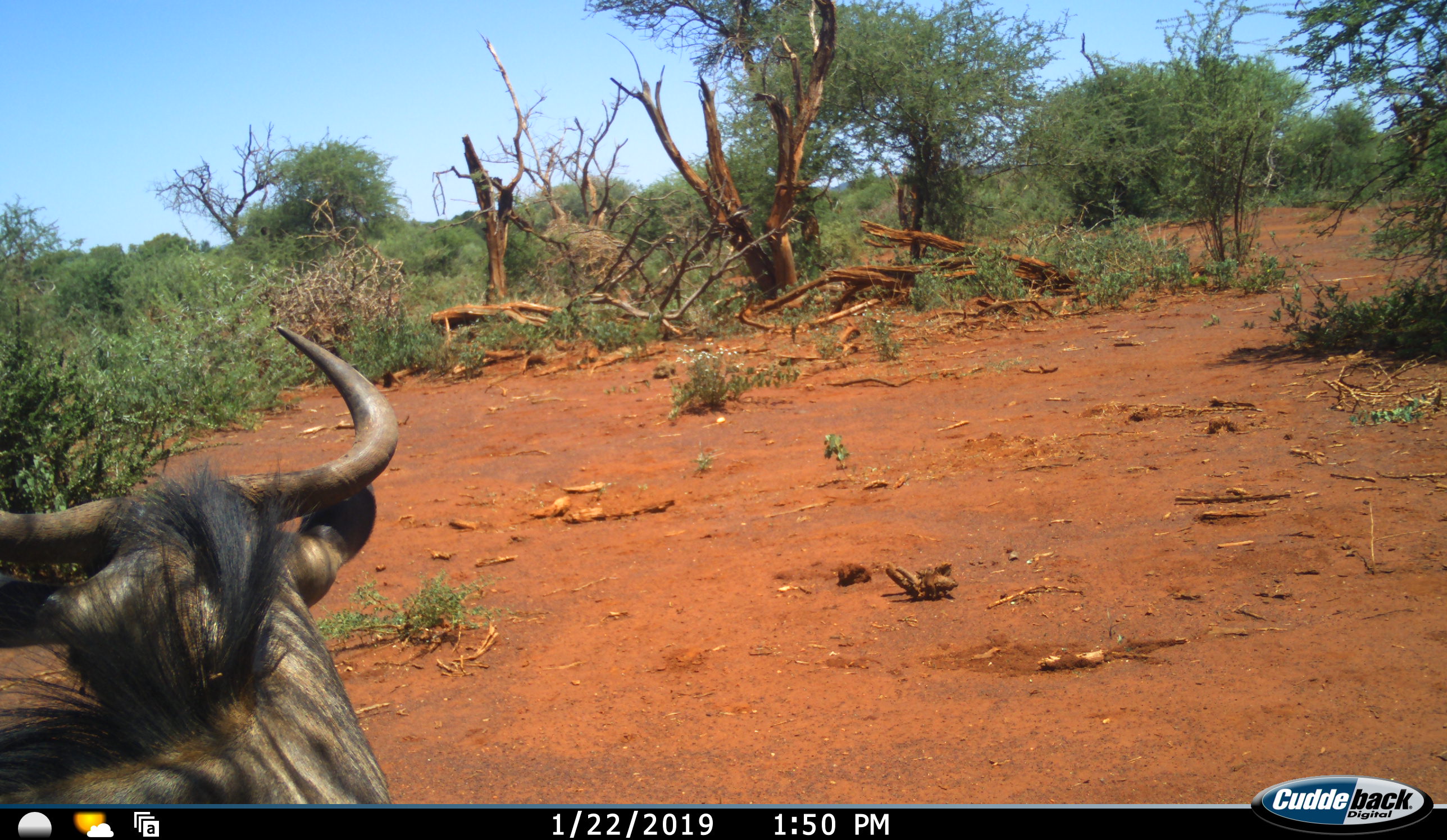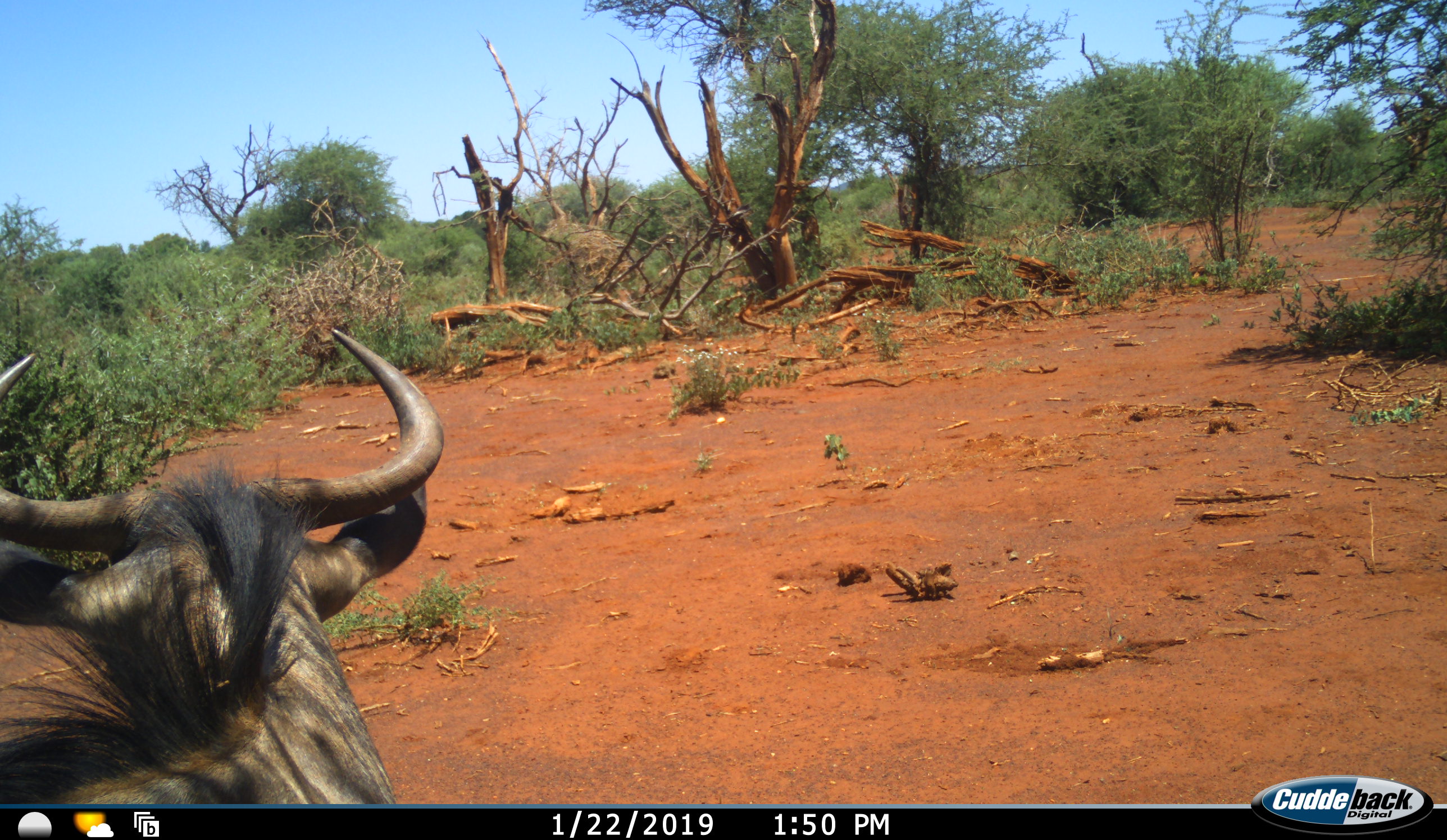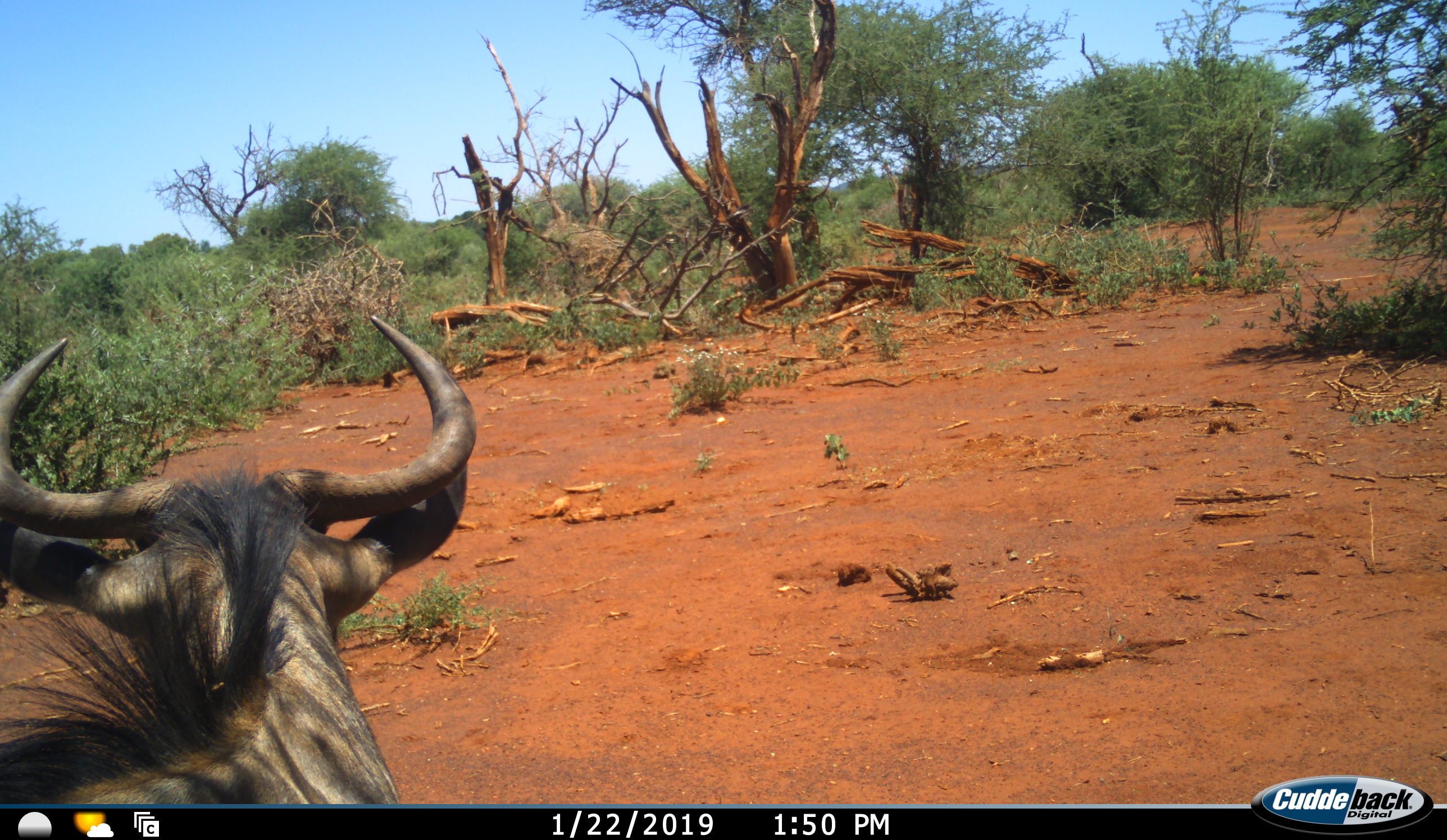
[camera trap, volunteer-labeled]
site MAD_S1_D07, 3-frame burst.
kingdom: Animalia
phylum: Chordata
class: Mammalia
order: Artiodactyla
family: Bovidae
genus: Connochaetes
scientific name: Connochaetes taurinus taurinus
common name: blue wildebeest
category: wildebeestblue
Wildebeestblue (blue wildebeest) (Connochaetes taurinus taurinus), count 1. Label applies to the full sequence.